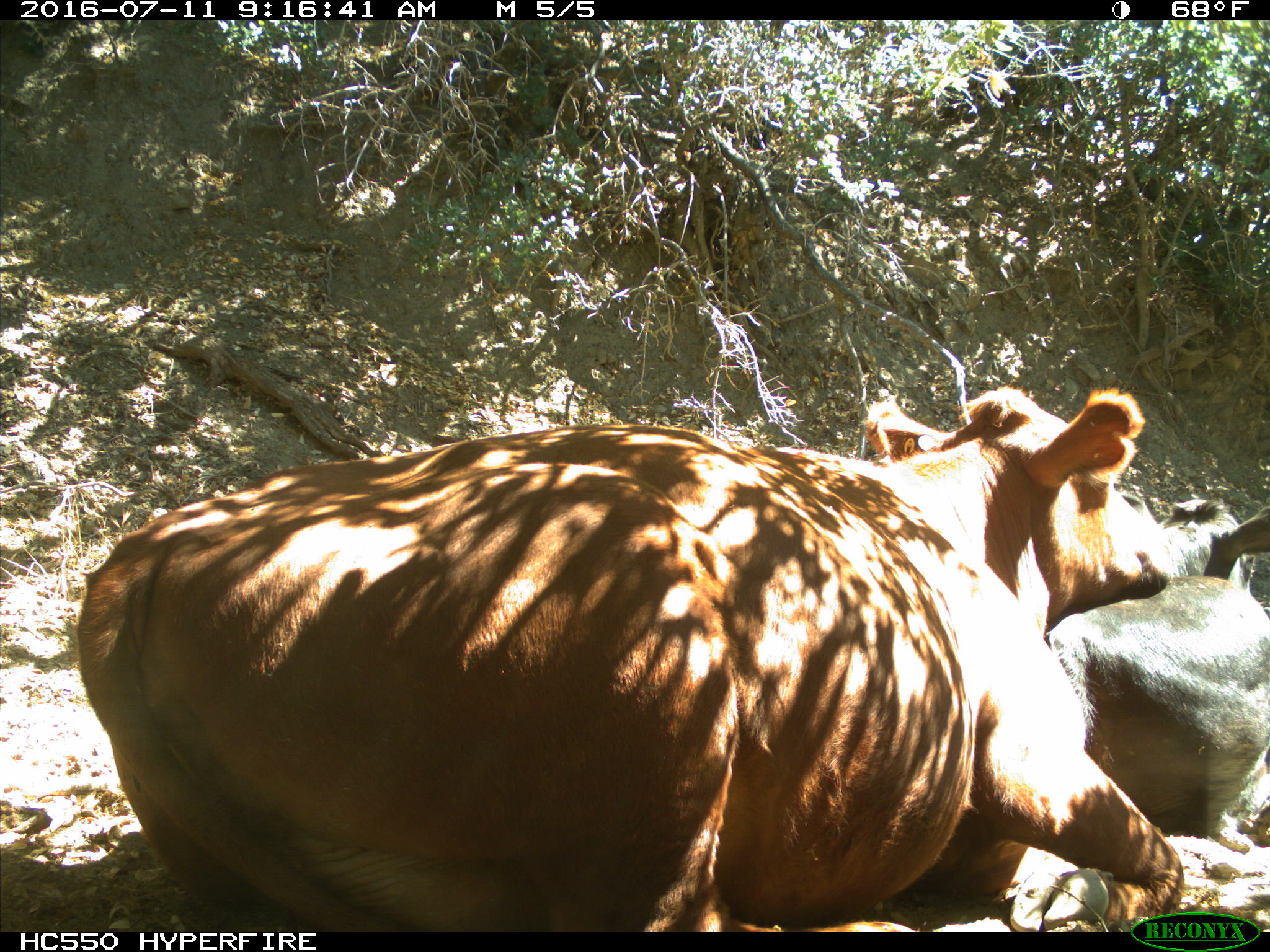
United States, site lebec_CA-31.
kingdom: Animalia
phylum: Chordata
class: Mammalia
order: Artiodactyla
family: Bovidae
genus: Bos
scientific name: Bos taurus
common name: domestic cow